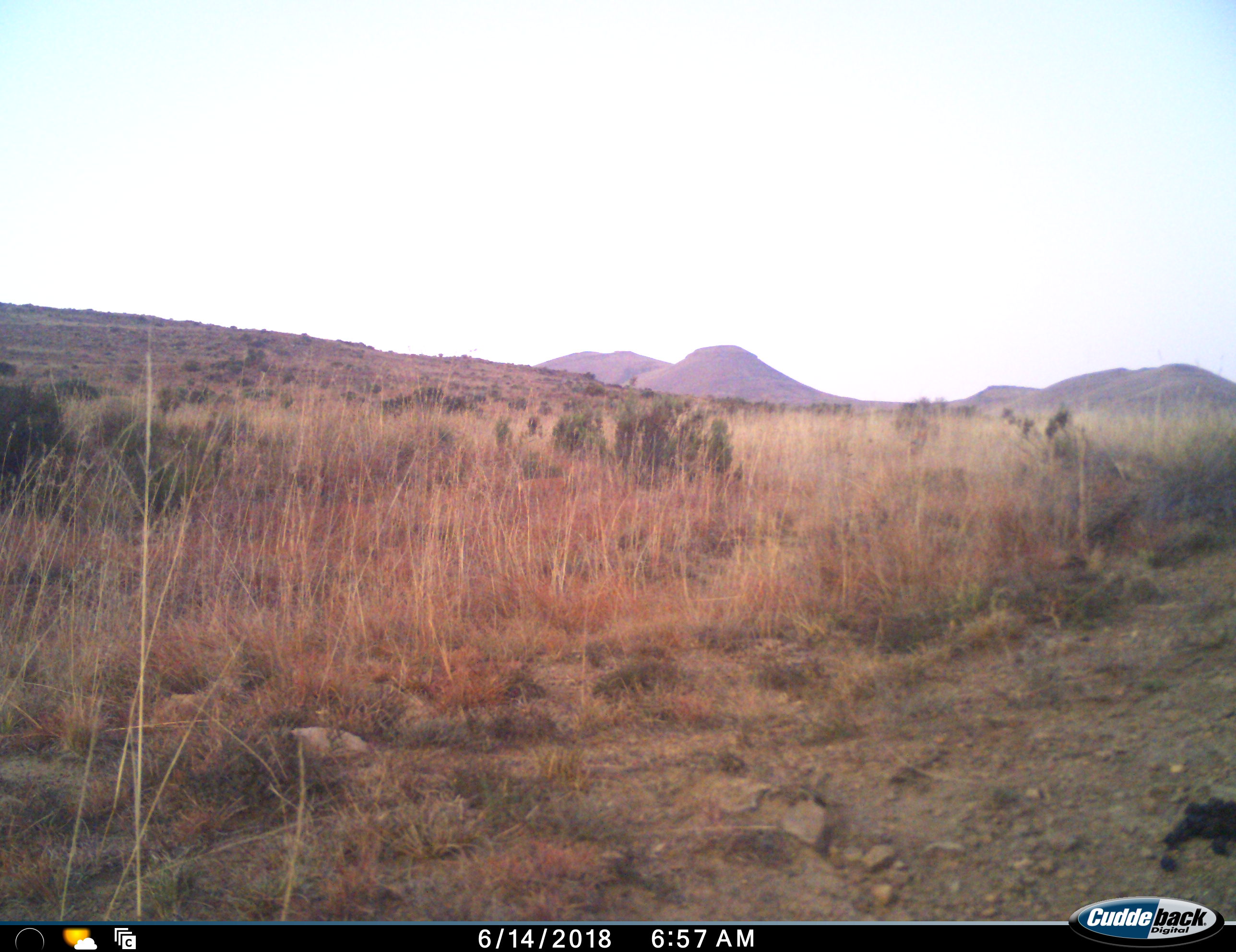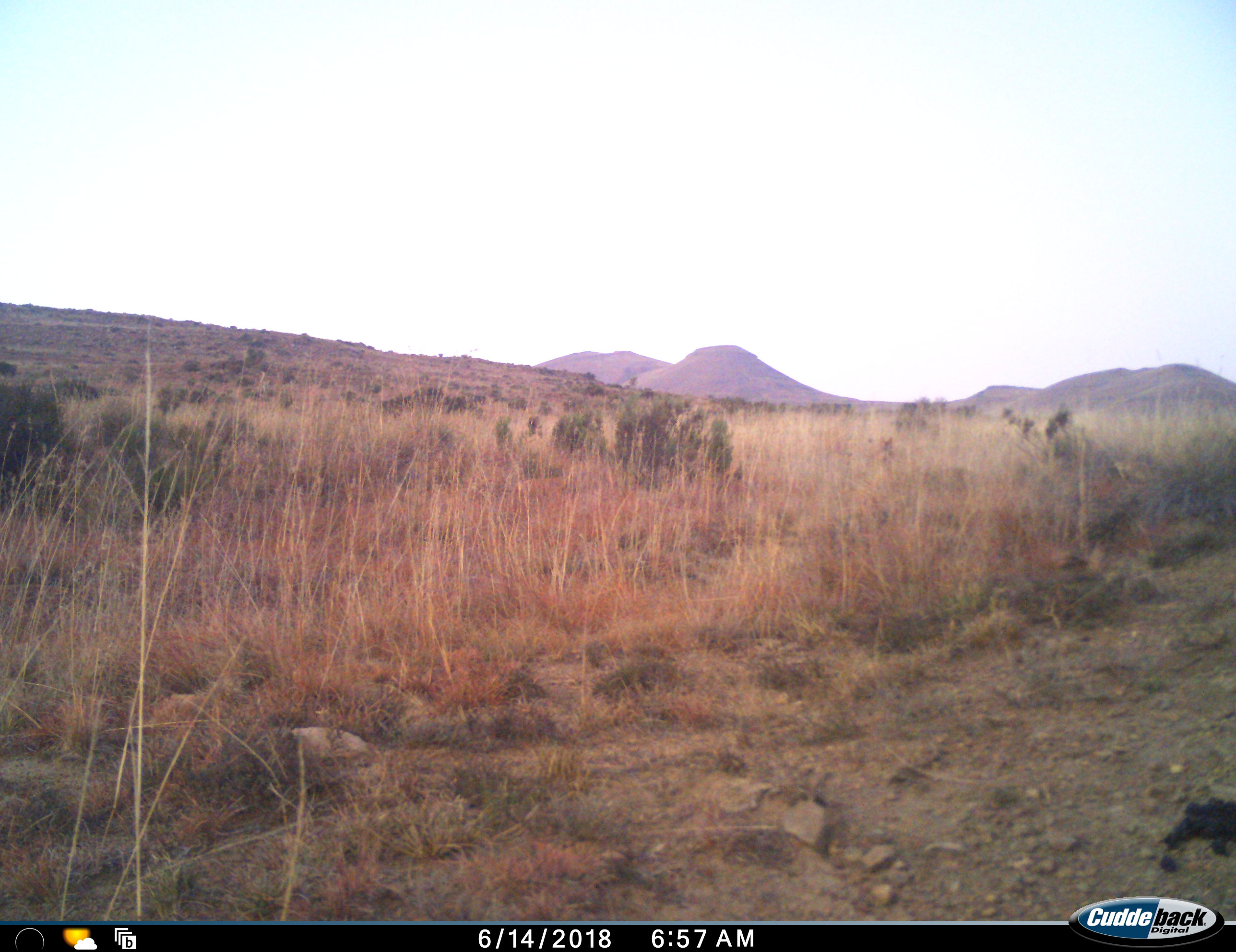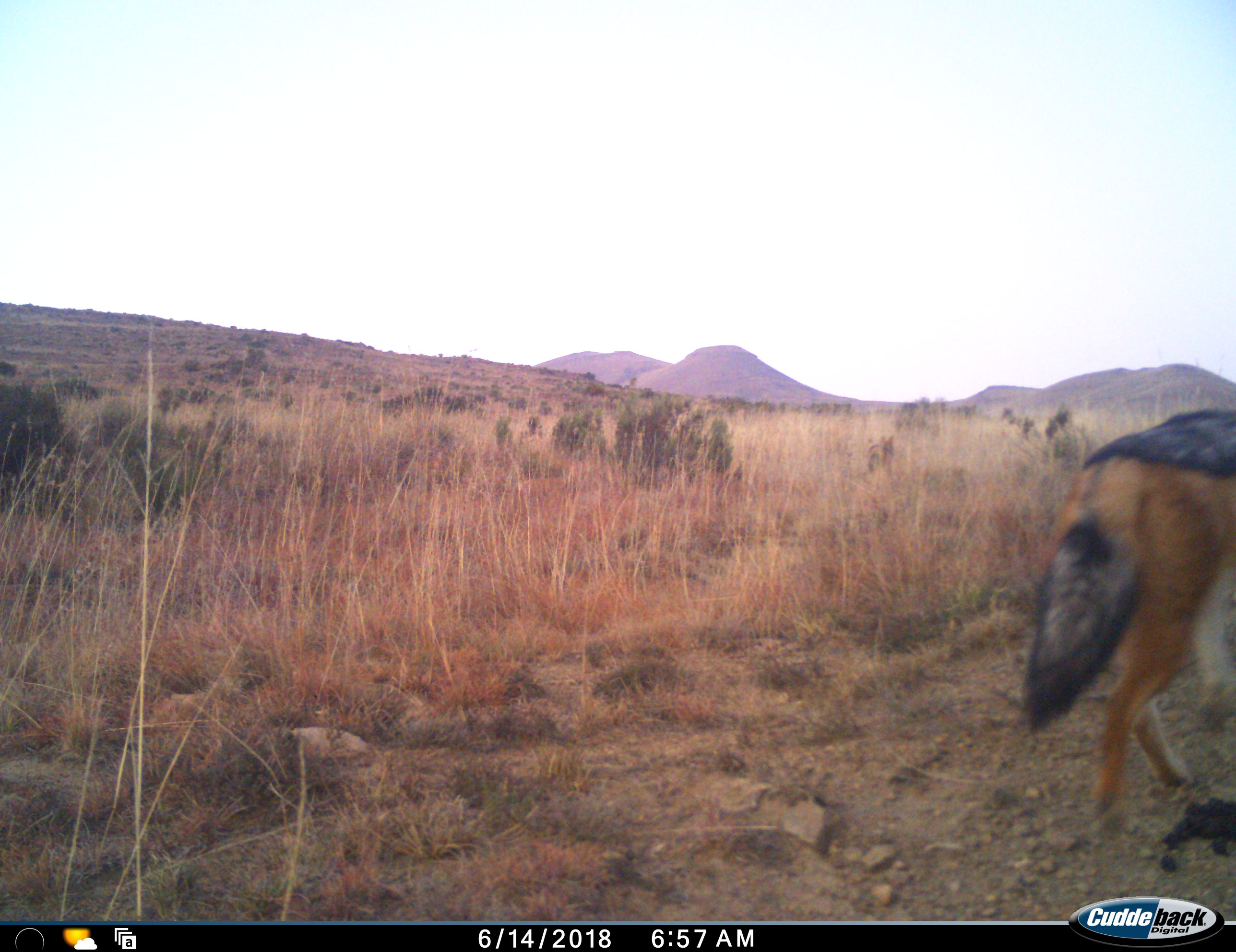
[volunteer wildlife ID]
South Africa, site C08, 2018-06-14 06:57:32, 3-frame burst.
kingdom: Animalia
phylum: Chordata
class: Mammalia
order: Carnivora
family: Canidae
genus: Lupulella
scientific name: Lupulella mesomelas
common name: black-backed jackal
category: jackalblackbacked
Jackalblackbacked (black-backed jackal) (Lupulella mesomelas), count 2. Behavior (volunteer vote fractions): standing 0%, resting 0%, moving 100%, interacting 0%. Young present (vote fraction): 0%. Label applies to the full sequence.